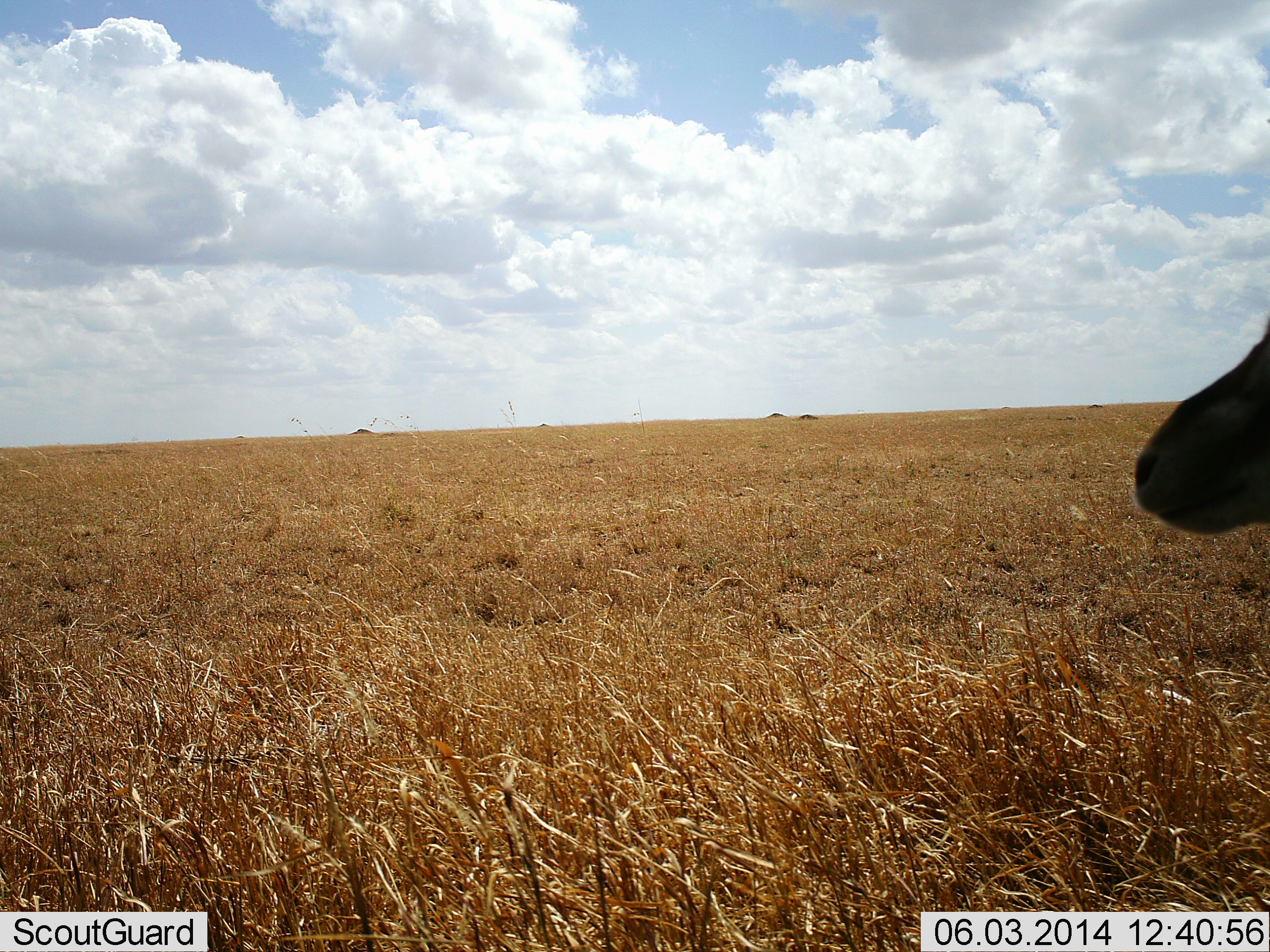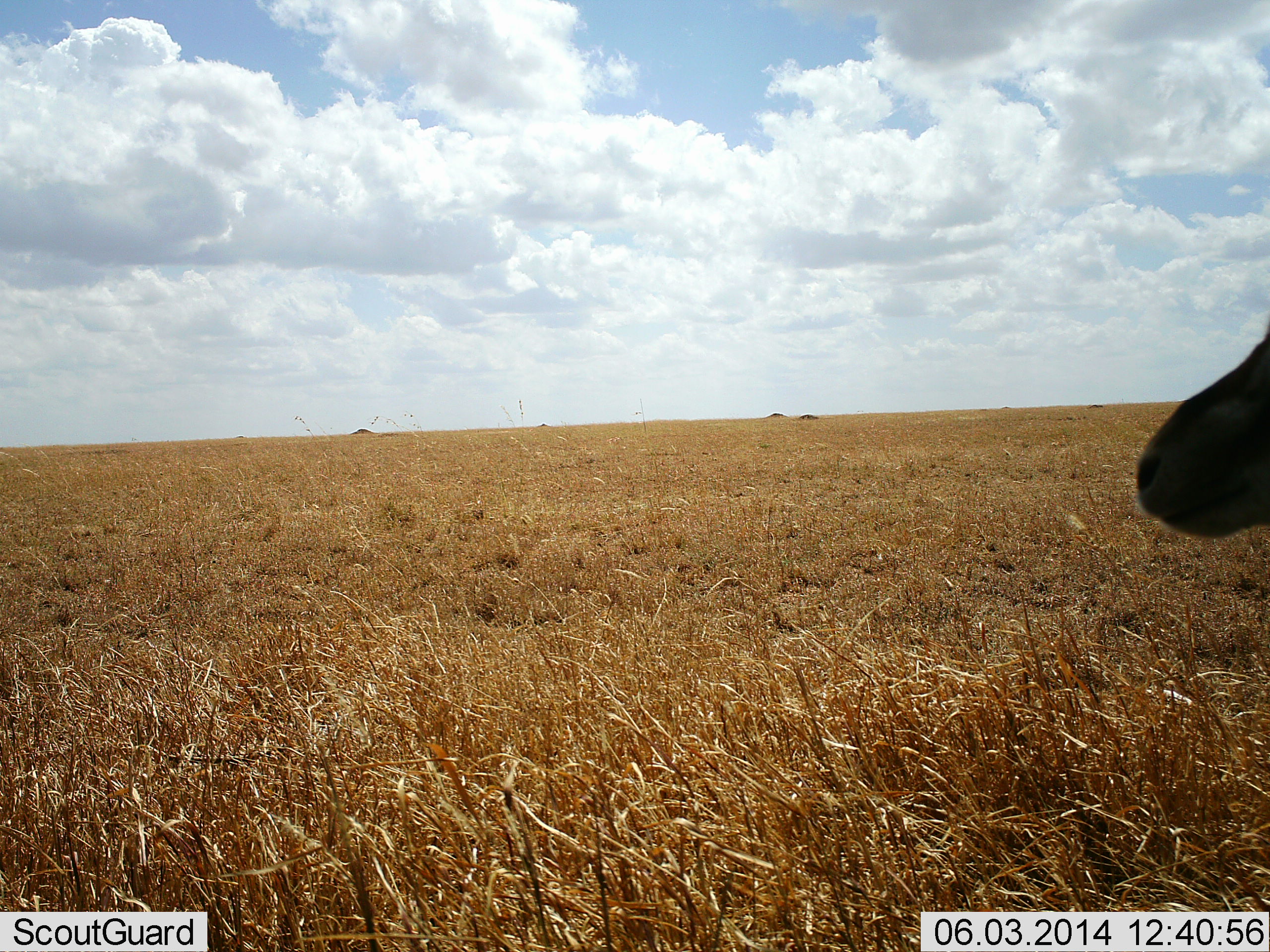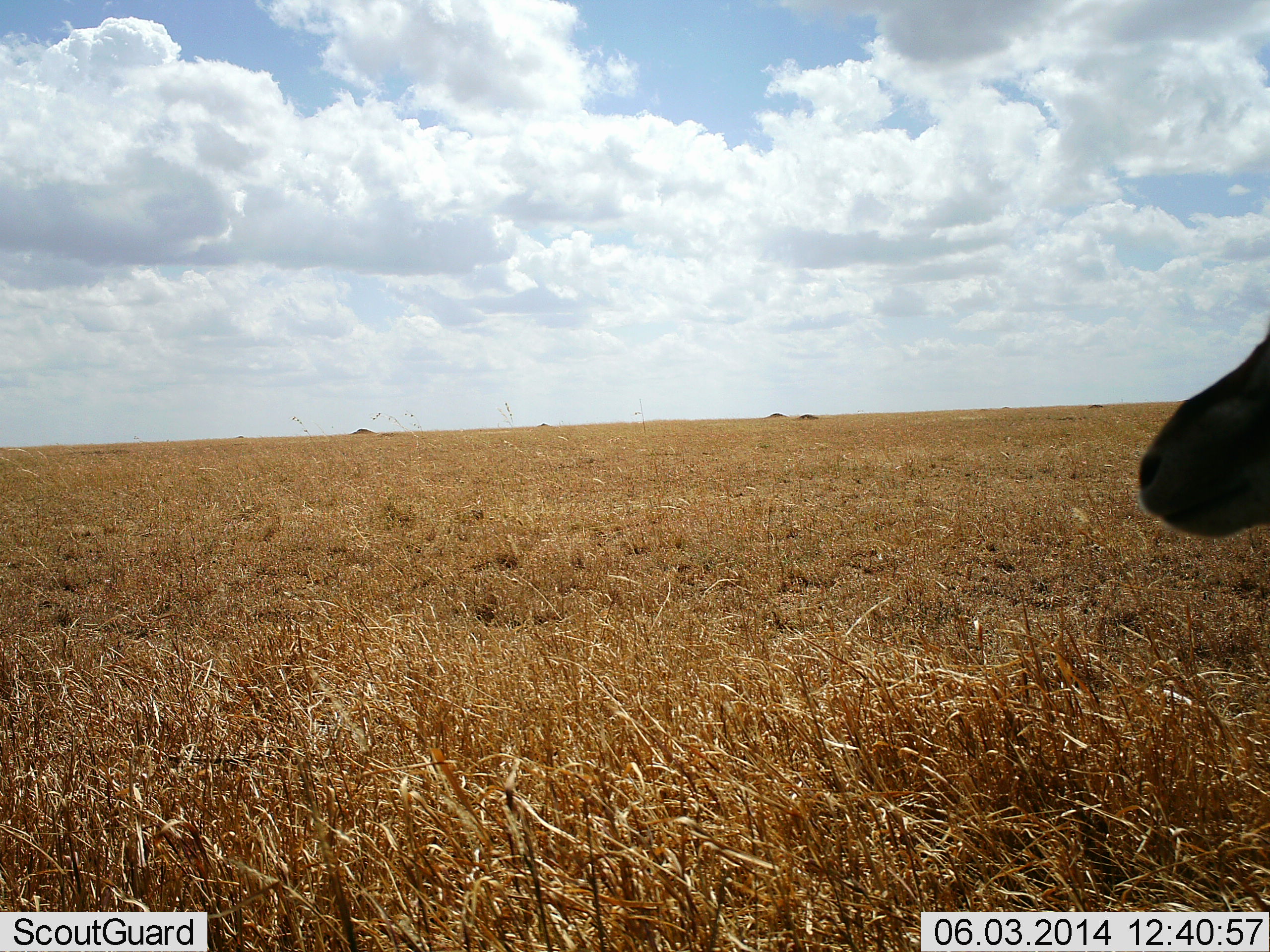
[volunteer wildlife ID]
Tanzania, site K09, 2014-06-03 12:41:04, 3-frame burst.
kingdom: Animalia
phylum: Chordata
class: Mammalia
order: Artiodactyla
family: Bovidae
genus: Eudorcas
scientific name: Eudorcas thomsonii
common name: thomson's gazelle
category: gazellethomsons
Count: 1.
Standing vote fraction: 100%.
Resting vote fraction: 0%.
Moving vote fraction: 0%.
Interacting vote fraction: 0%.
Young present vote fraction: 0%.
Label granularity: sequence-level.